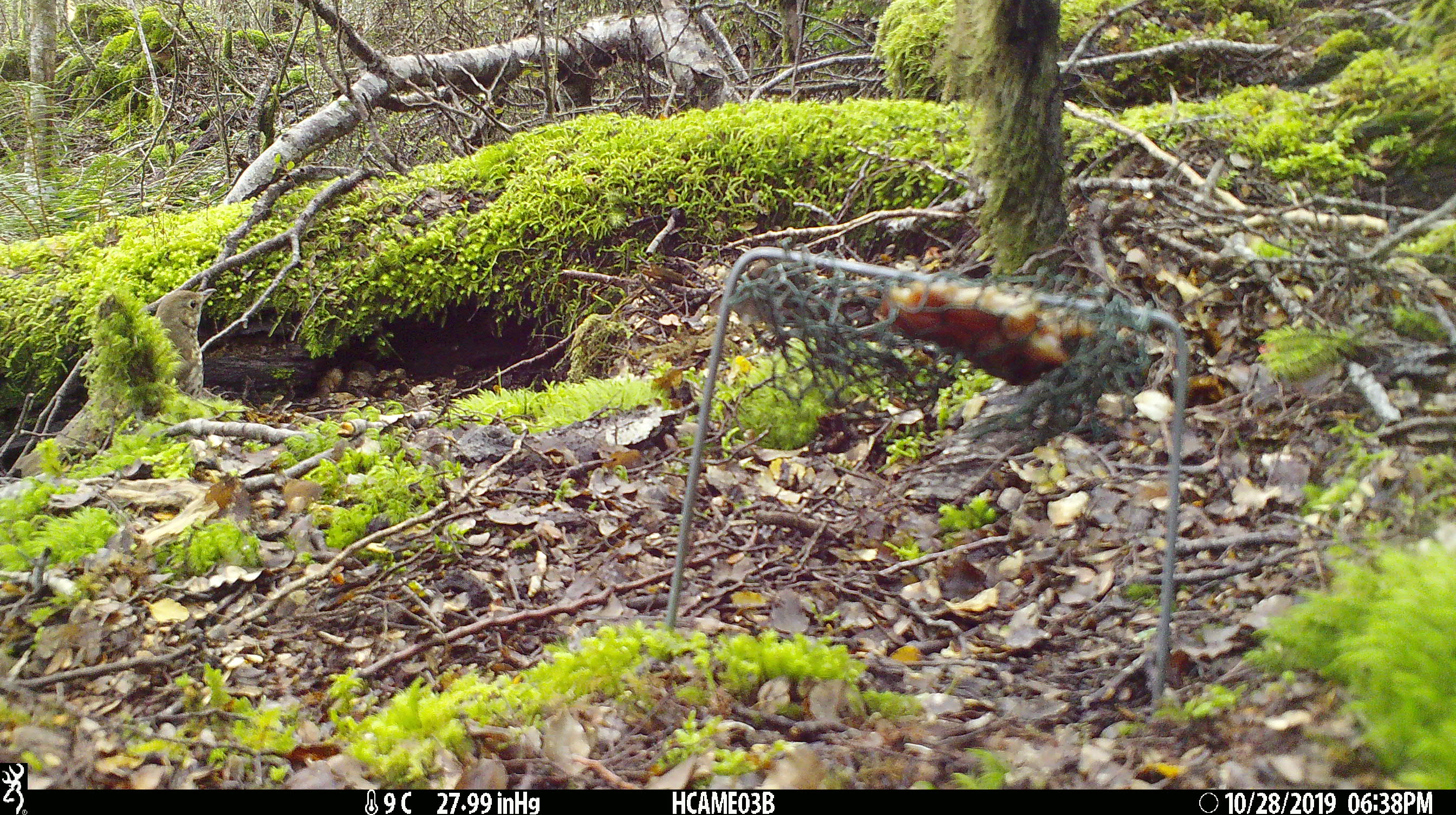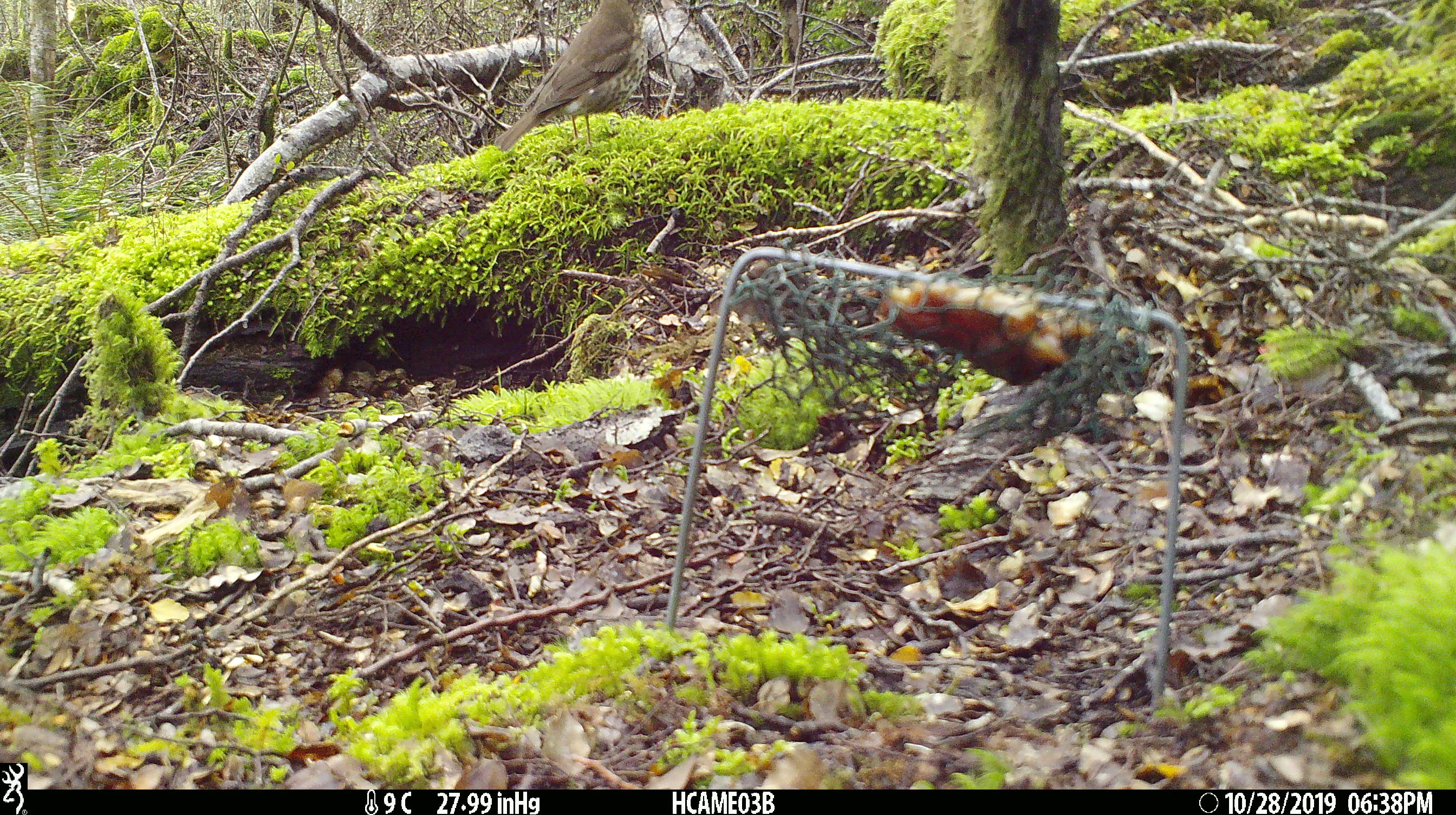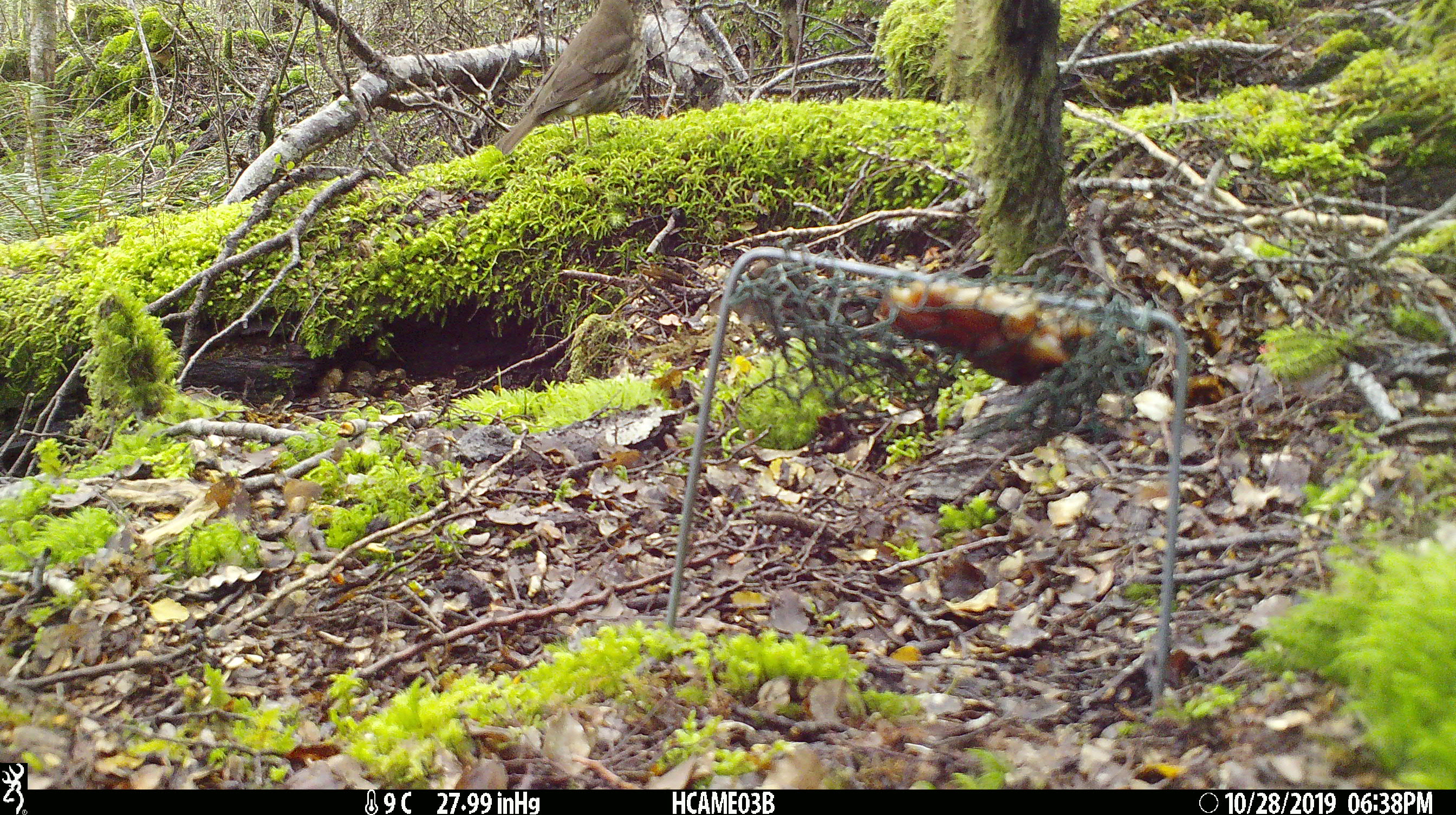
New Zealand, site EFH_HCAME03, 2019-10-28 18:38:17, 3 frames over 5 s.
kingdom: Animalia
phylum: Chordata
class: Aves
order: Passeriformes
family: Turdidae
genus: Turdus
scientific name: Turdus philomelos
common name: song thrush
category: thrush